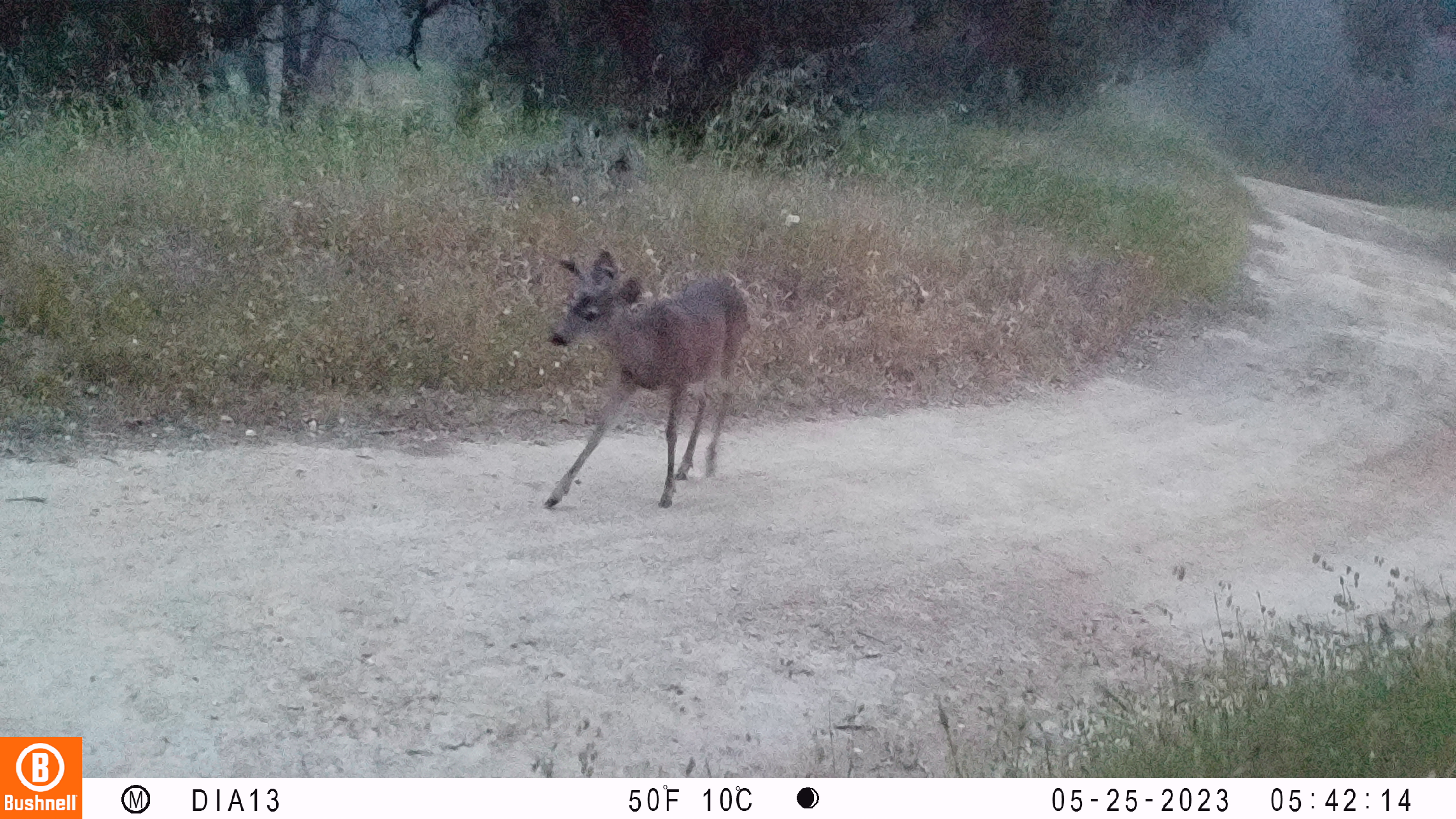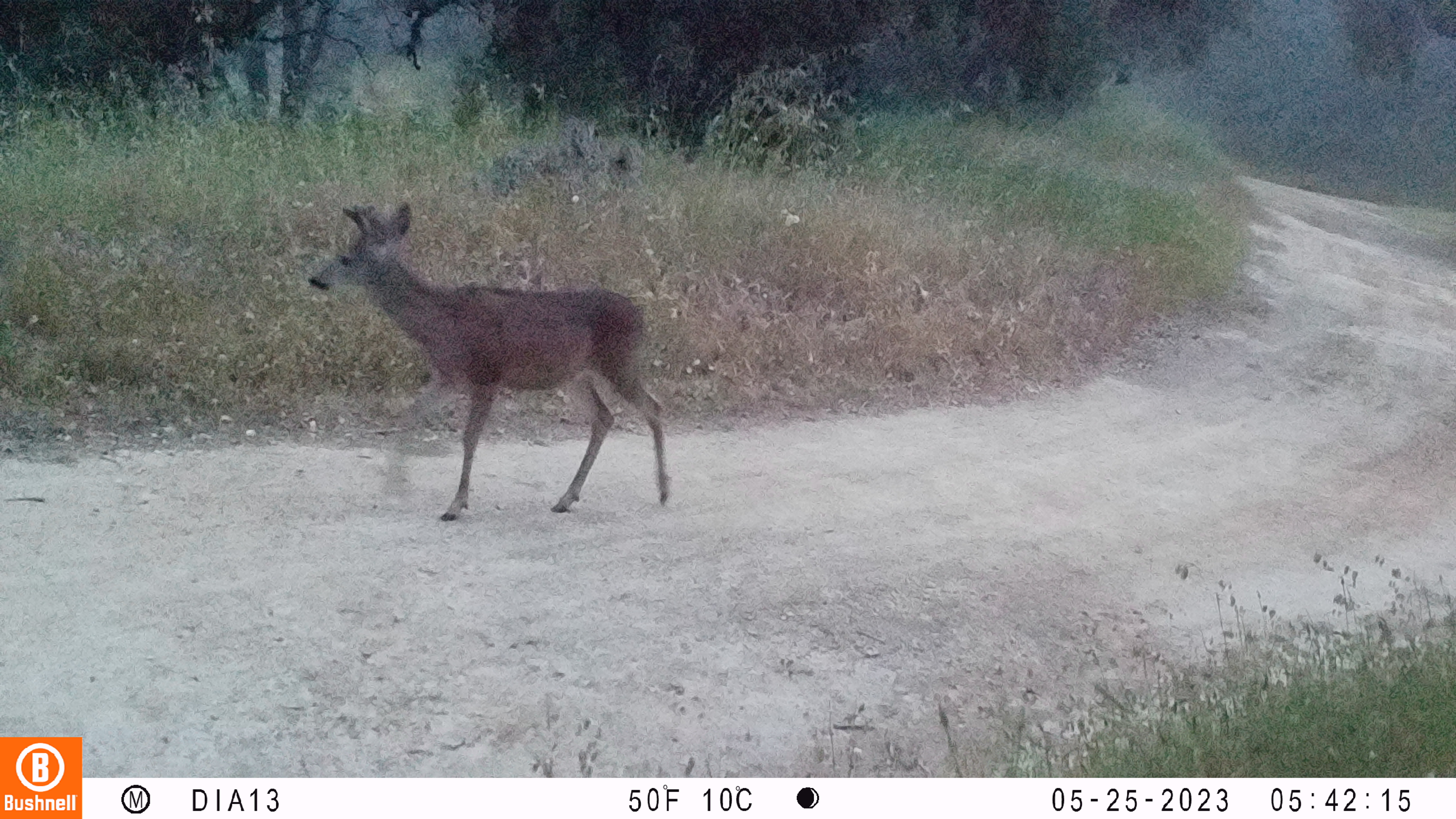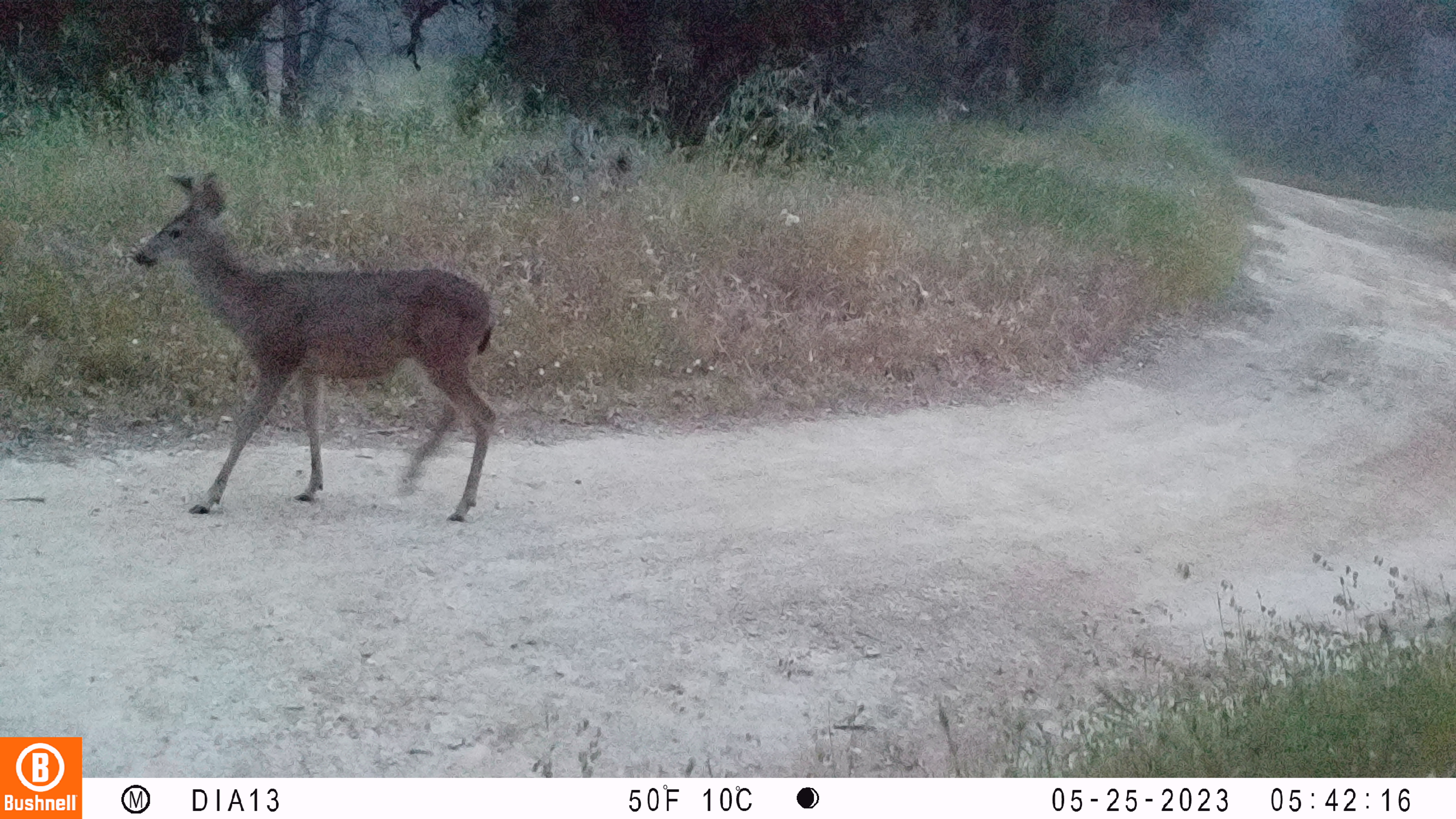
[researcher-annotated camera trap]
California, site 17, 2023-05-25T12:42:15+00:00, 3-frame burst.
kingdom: Animalia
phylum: Chordata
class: Mammalia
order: Artiodactyla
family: Cervidae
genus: Odocoileus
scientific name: Odocoileus hemionus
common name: mule deer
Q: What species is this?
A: Mule deer (Odocoileus hemionus).